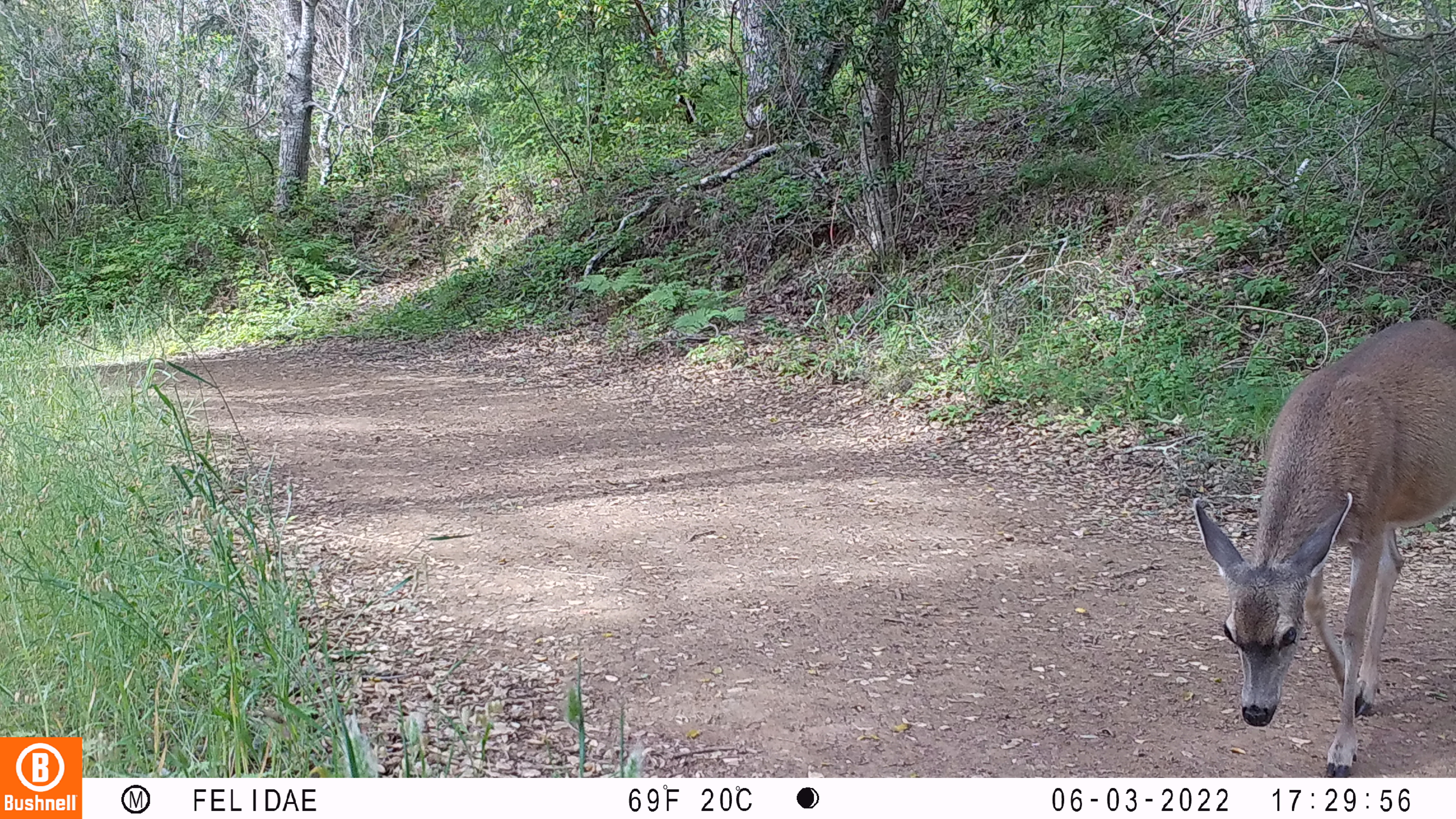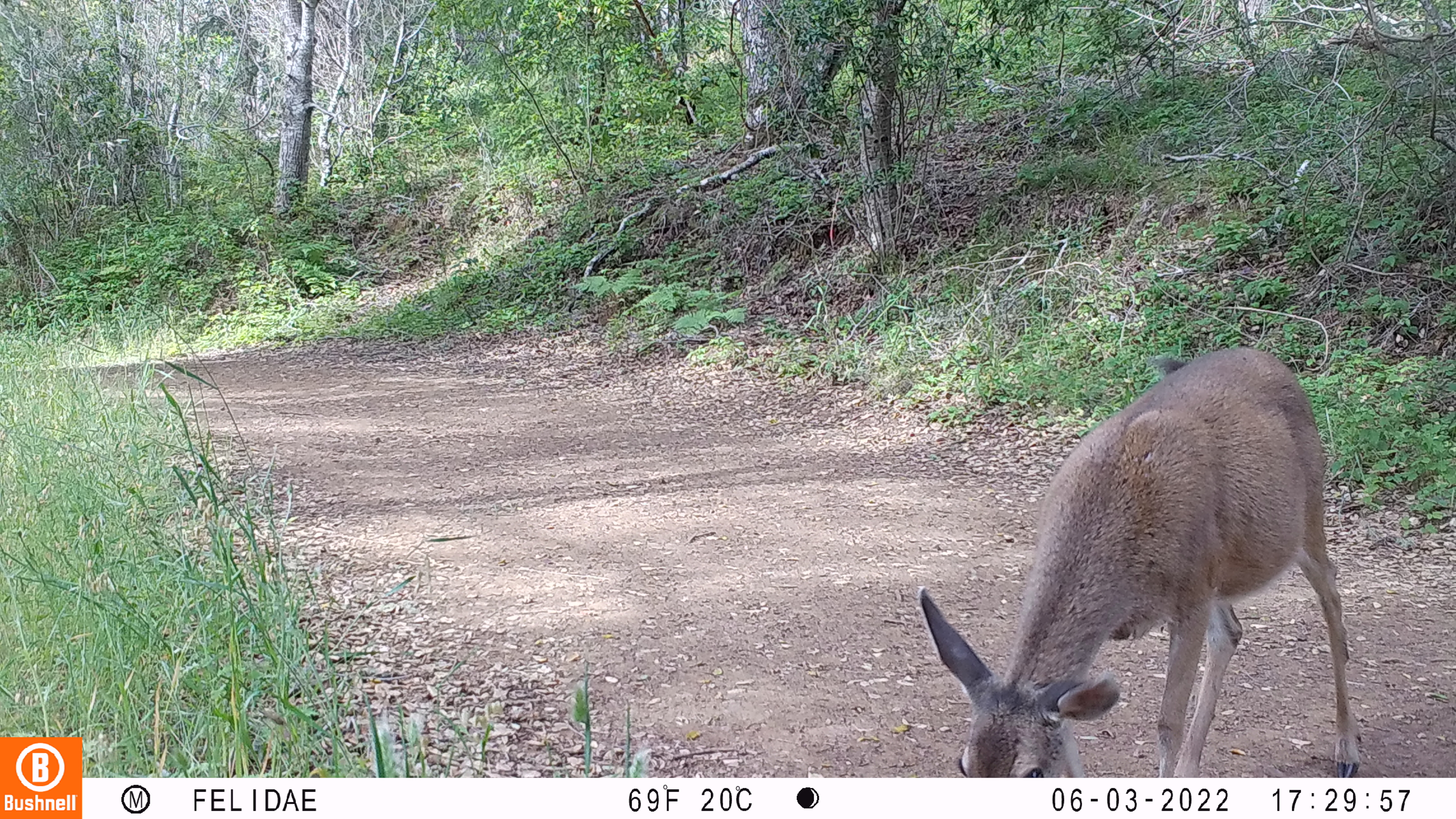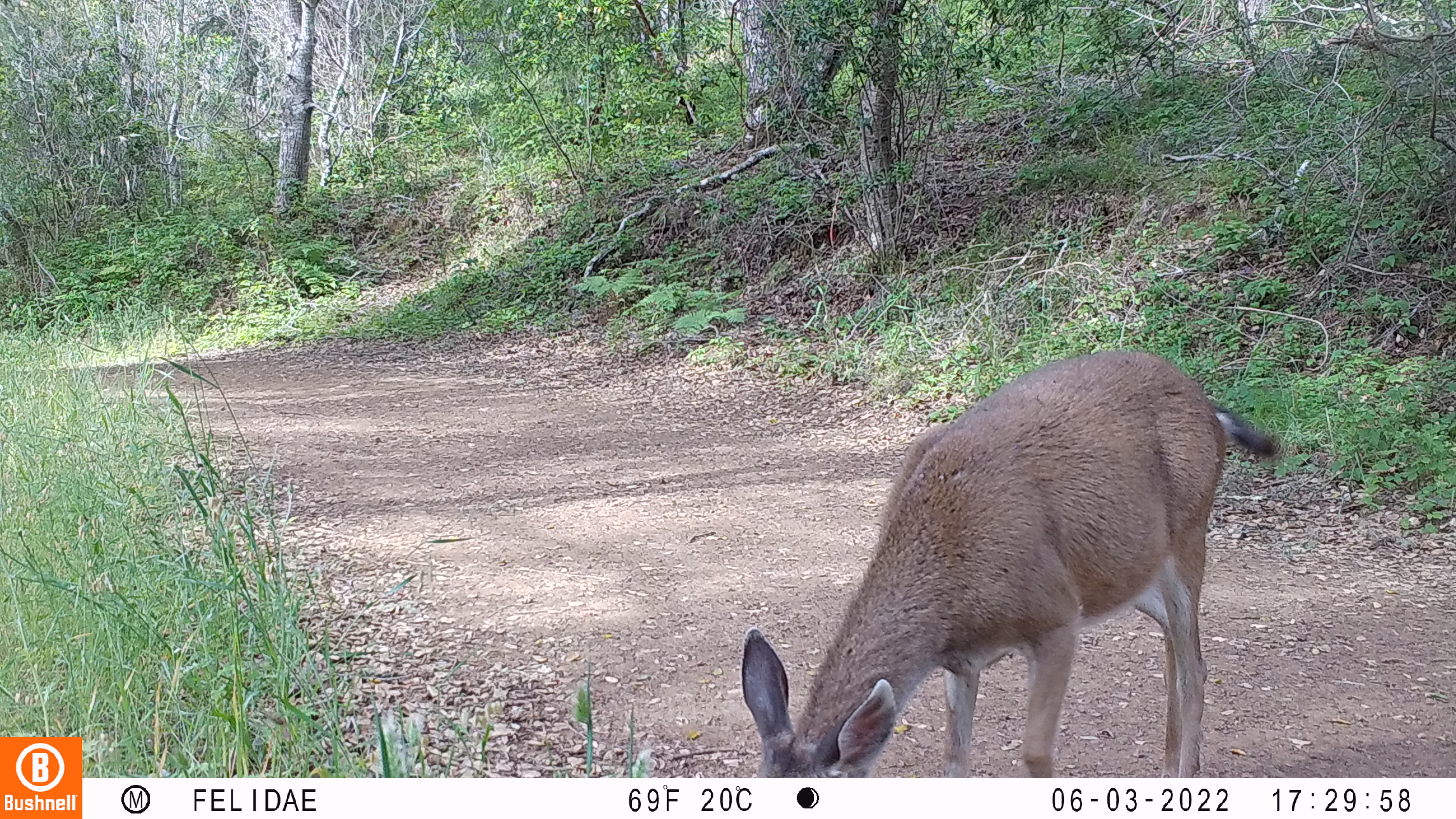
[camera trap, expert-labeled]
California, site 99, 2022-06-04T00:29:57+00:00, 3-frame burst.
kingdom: Animalia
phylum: Chordata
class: Mammalia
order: Artiodactyla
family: Cervidae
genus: Odocoileus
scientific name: Odocoileus hemionus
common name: mule deer